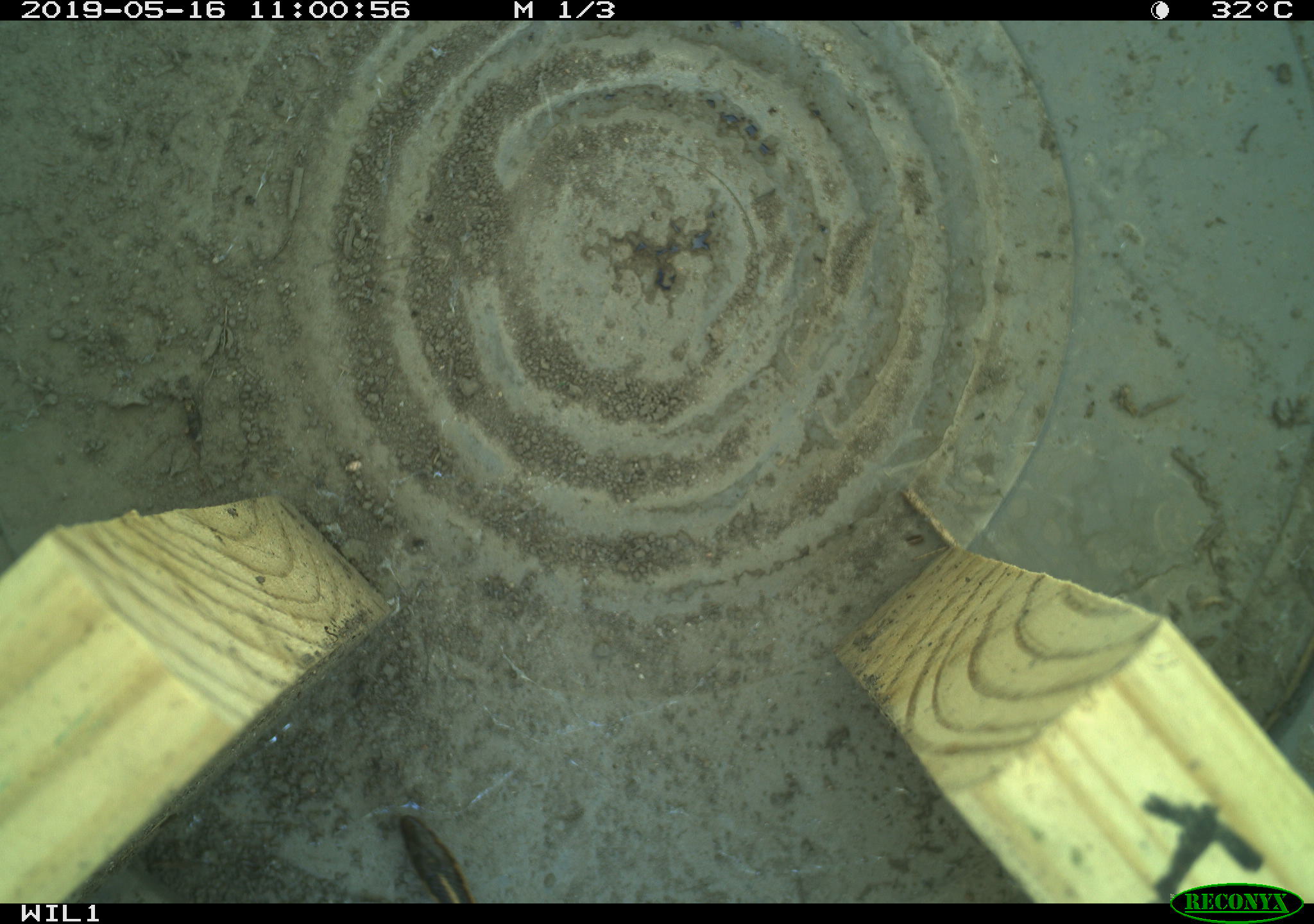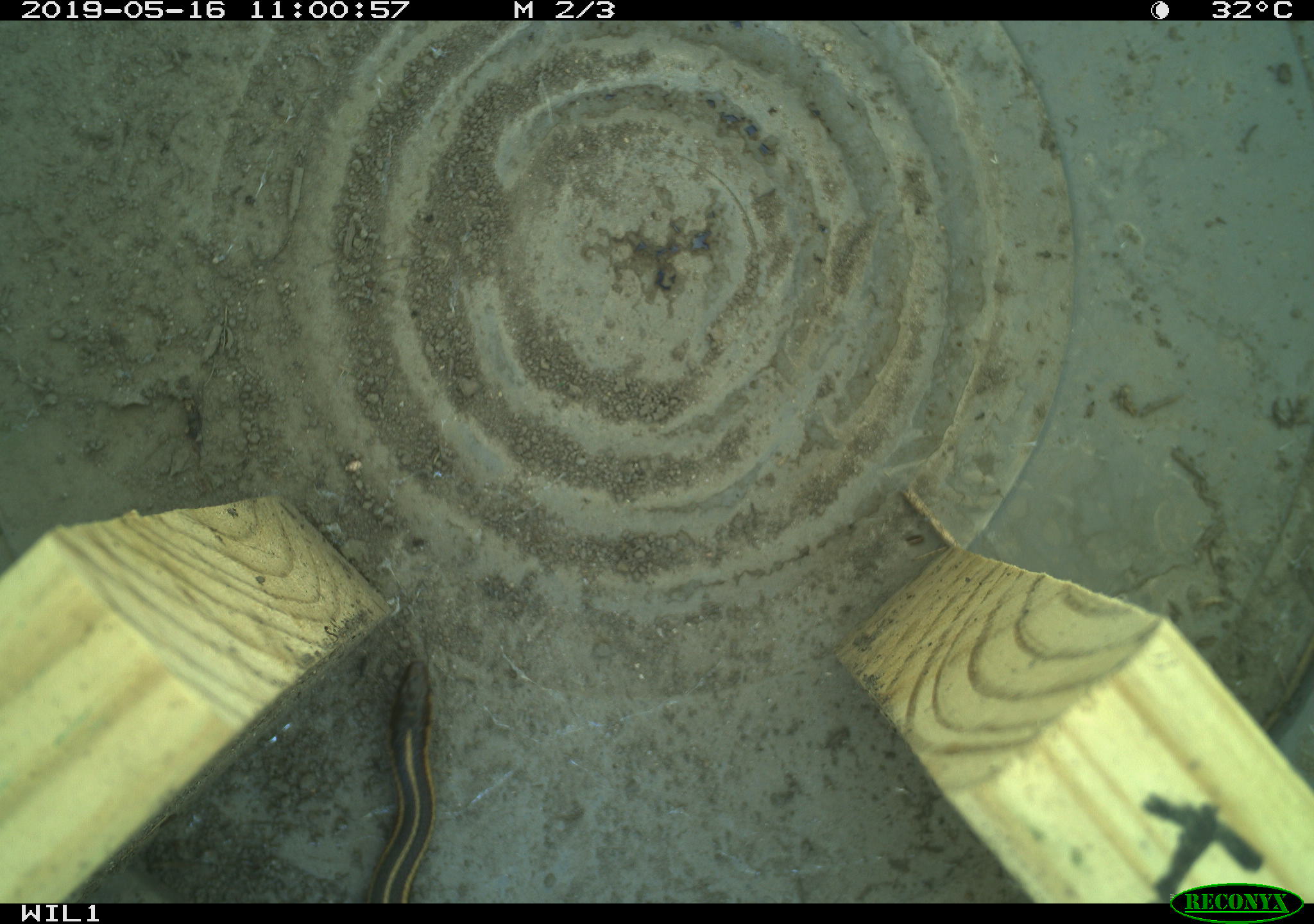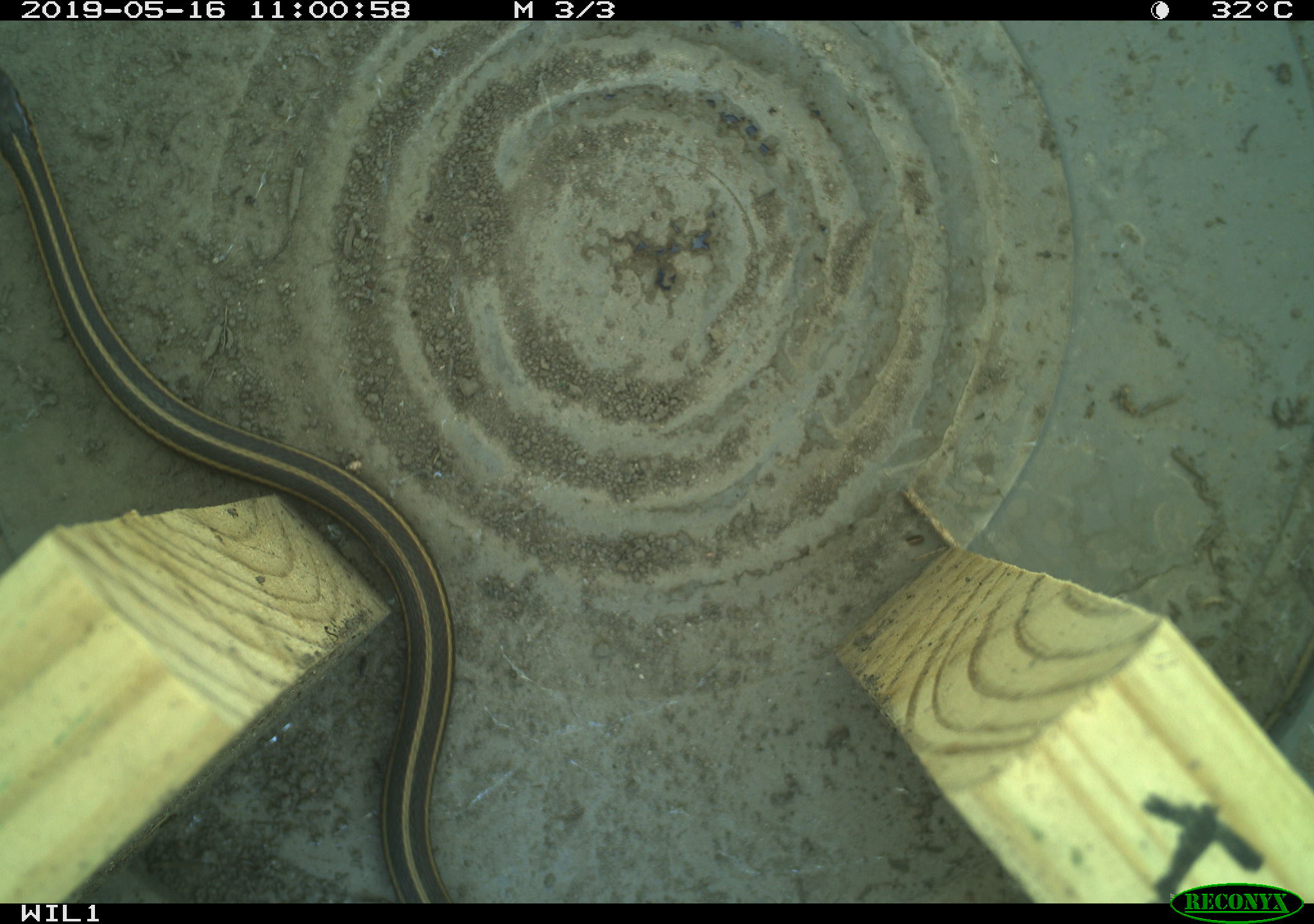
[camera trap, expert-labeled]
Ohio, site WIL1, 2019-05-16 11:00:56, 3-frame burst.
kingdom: Animalia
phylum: Chordata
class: Reptilia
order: Squamata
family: Colubridae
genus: Thamnophis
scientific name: Thamnophis butleri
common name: butler's gartersnake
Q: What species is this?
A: Butler's gartersnake (Thamnophis butleri).